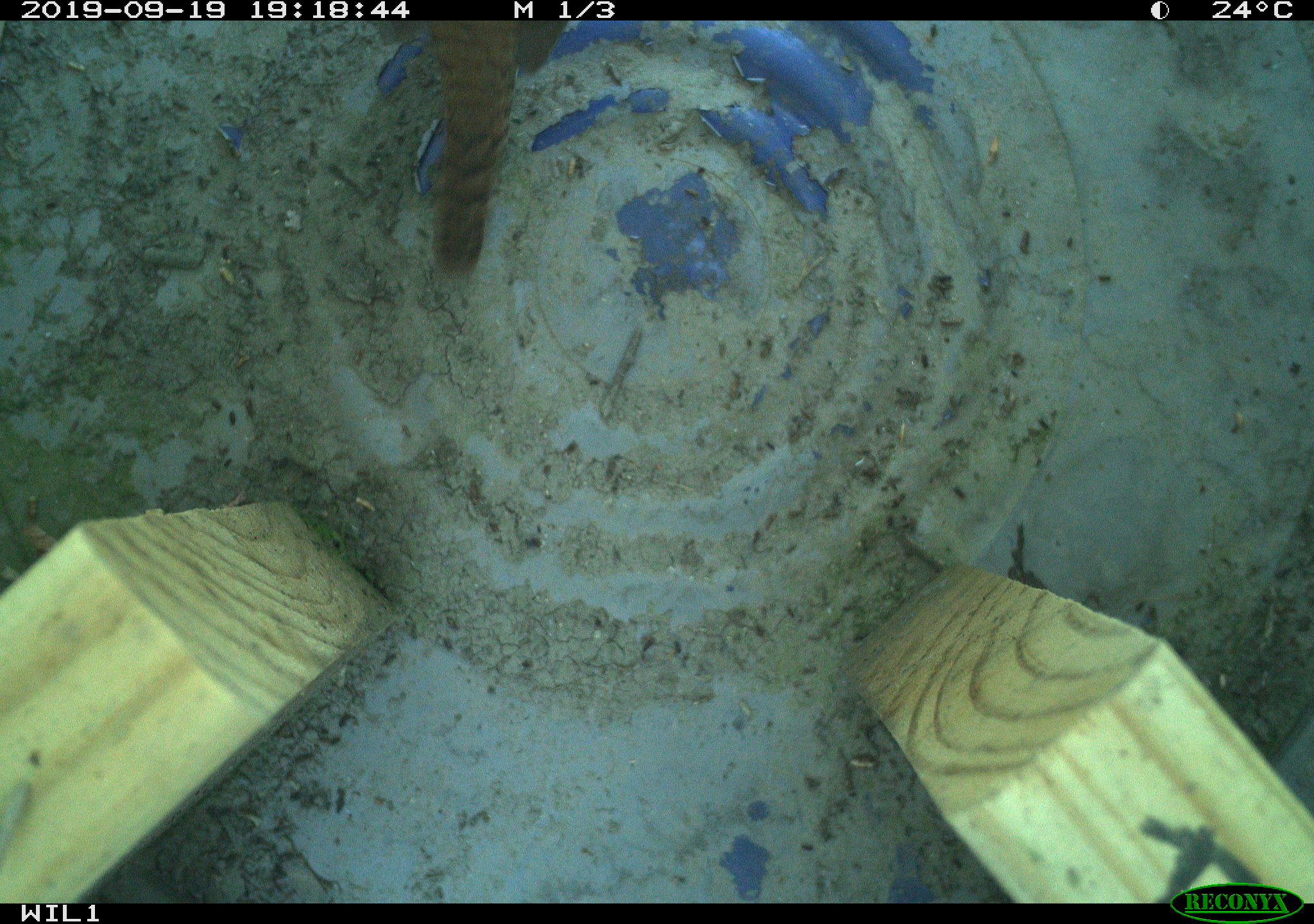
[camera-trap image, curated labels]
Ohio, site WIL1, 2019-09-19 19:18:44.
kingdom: Animalia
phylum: Chordata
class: Aves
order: Passeriformes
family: Troglodytidae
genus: Troglodytes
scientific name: Troglodytes aedon aedon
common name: northern house wren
Northern house wren (Troglodytes aedon aedon).